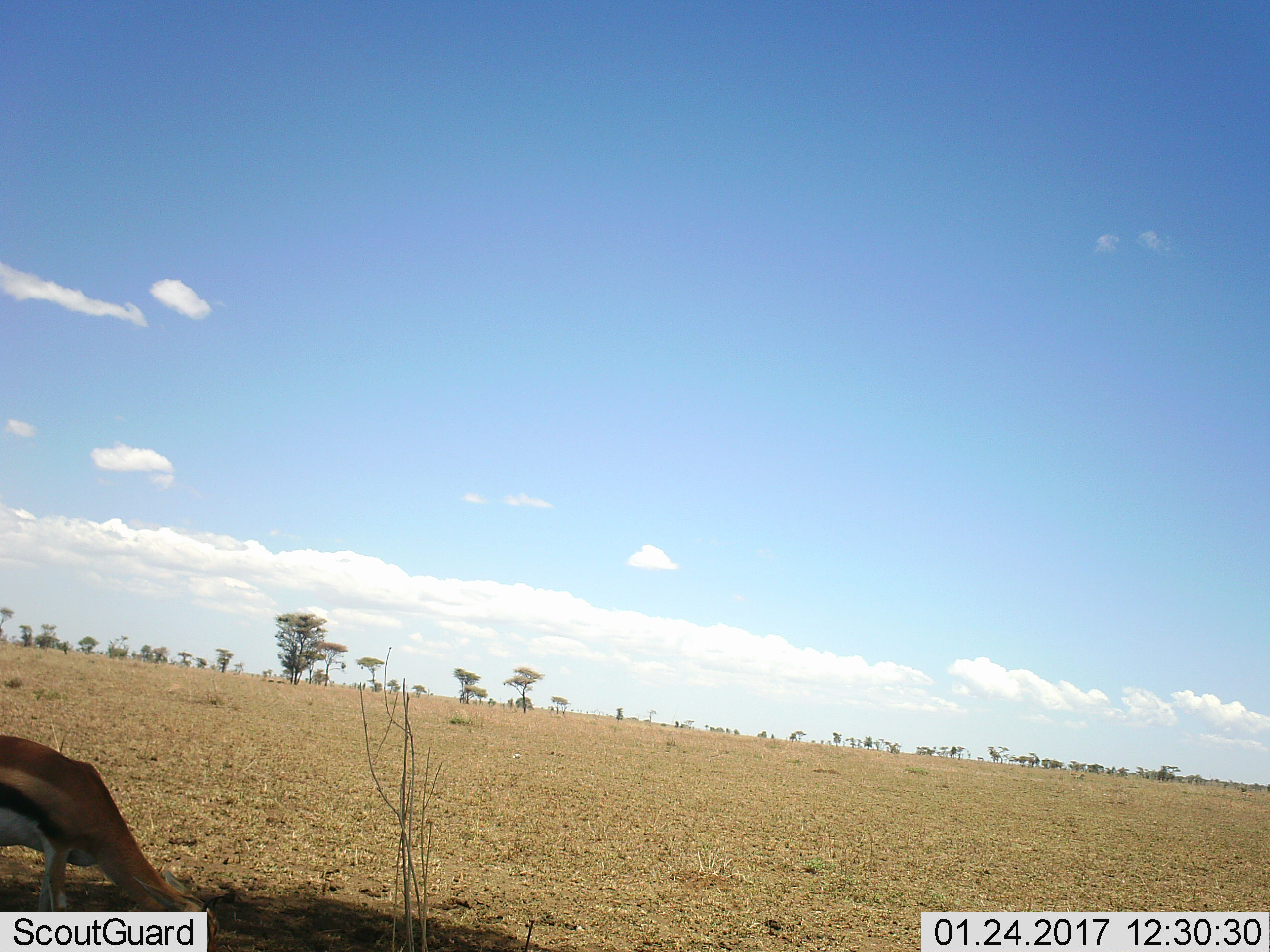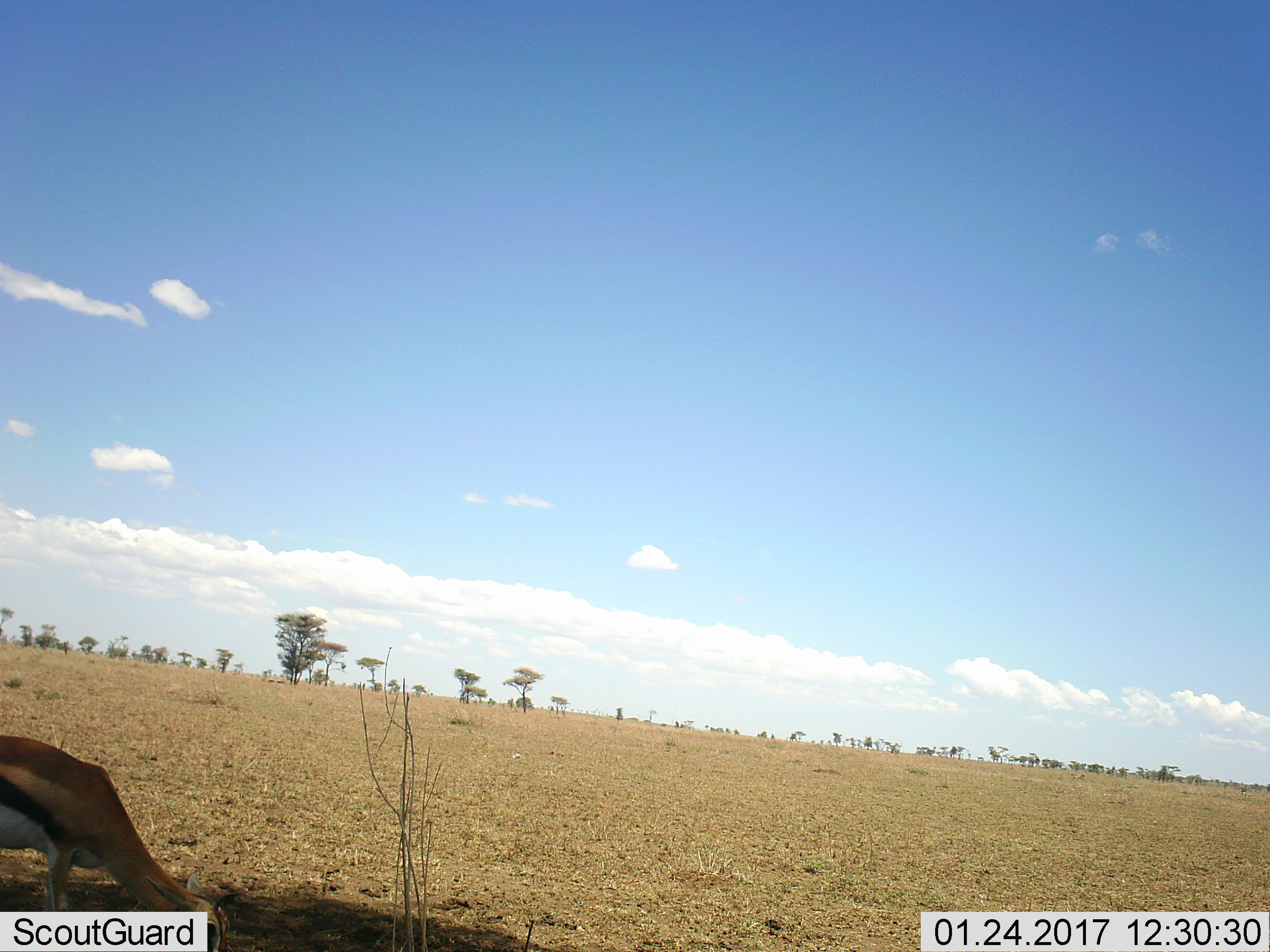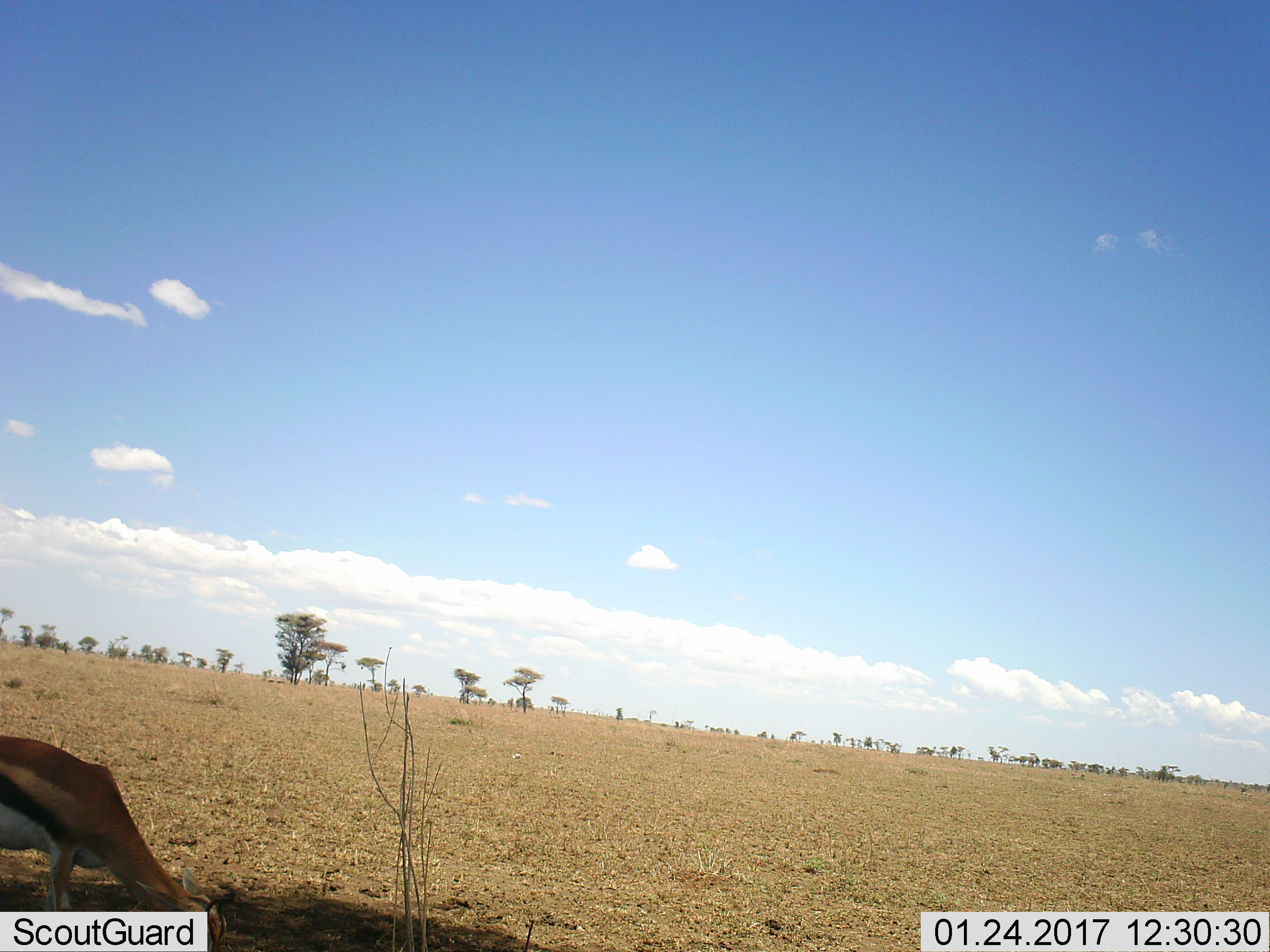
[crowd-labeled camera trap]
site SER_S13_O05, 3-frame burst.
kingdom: Animalia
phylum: Chordata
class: Mammalia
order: Artiodactyla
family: Bovidae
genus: Eudorcas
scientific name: Eudorcas thomsonii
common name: thomson's gazelle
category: gazellethomsons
Gazellethomsons (thomson's gazelle) (Eudorcas thomsonii), count 1. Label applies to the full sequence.